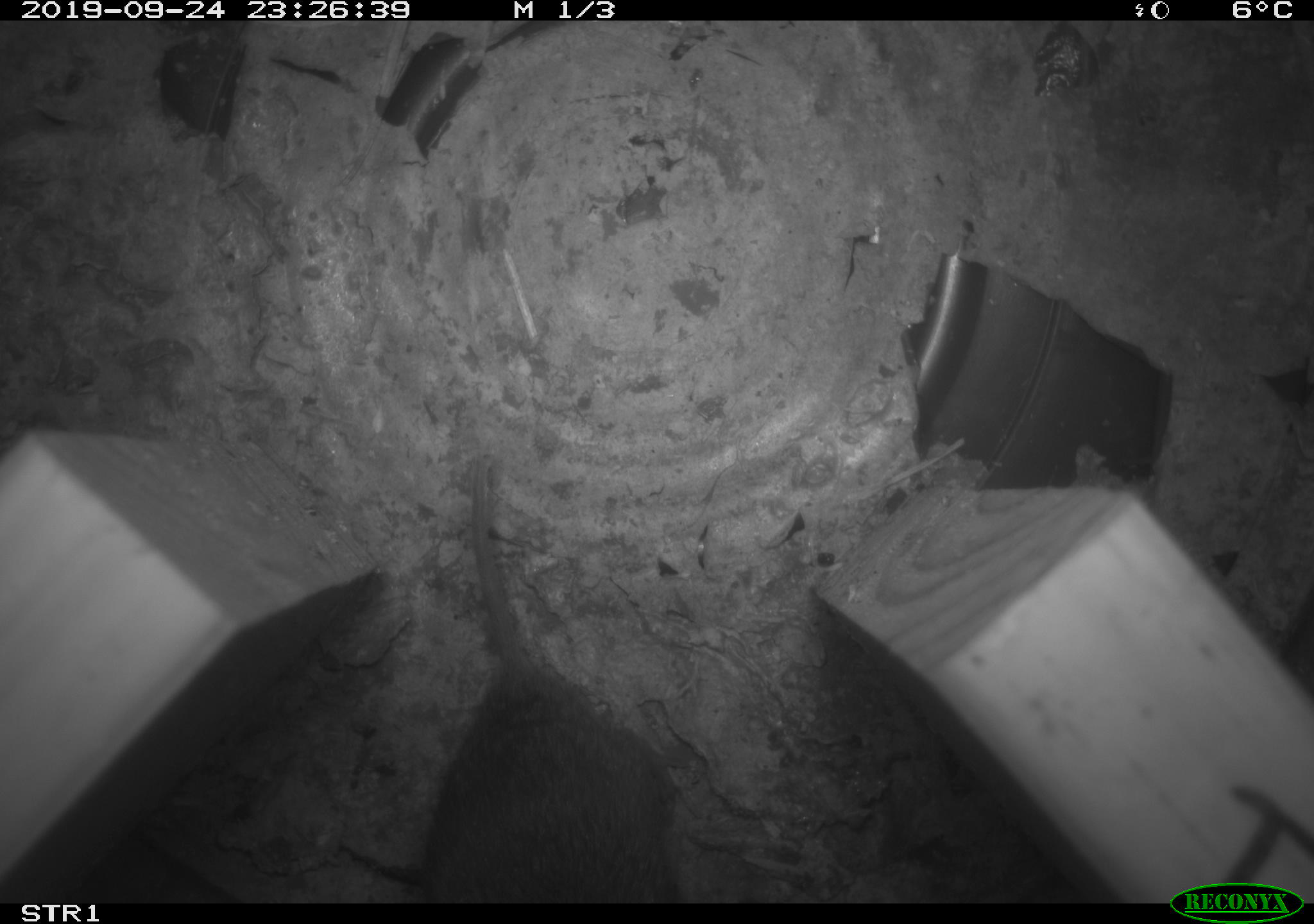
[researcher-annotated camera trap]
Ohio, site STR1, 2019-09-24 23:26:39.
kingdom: Animalia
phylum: Chordata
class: Mammalia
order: Rodentia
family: Cricetidae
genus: Microtus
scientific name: Microtus pennsylvanicus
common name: meadow vole